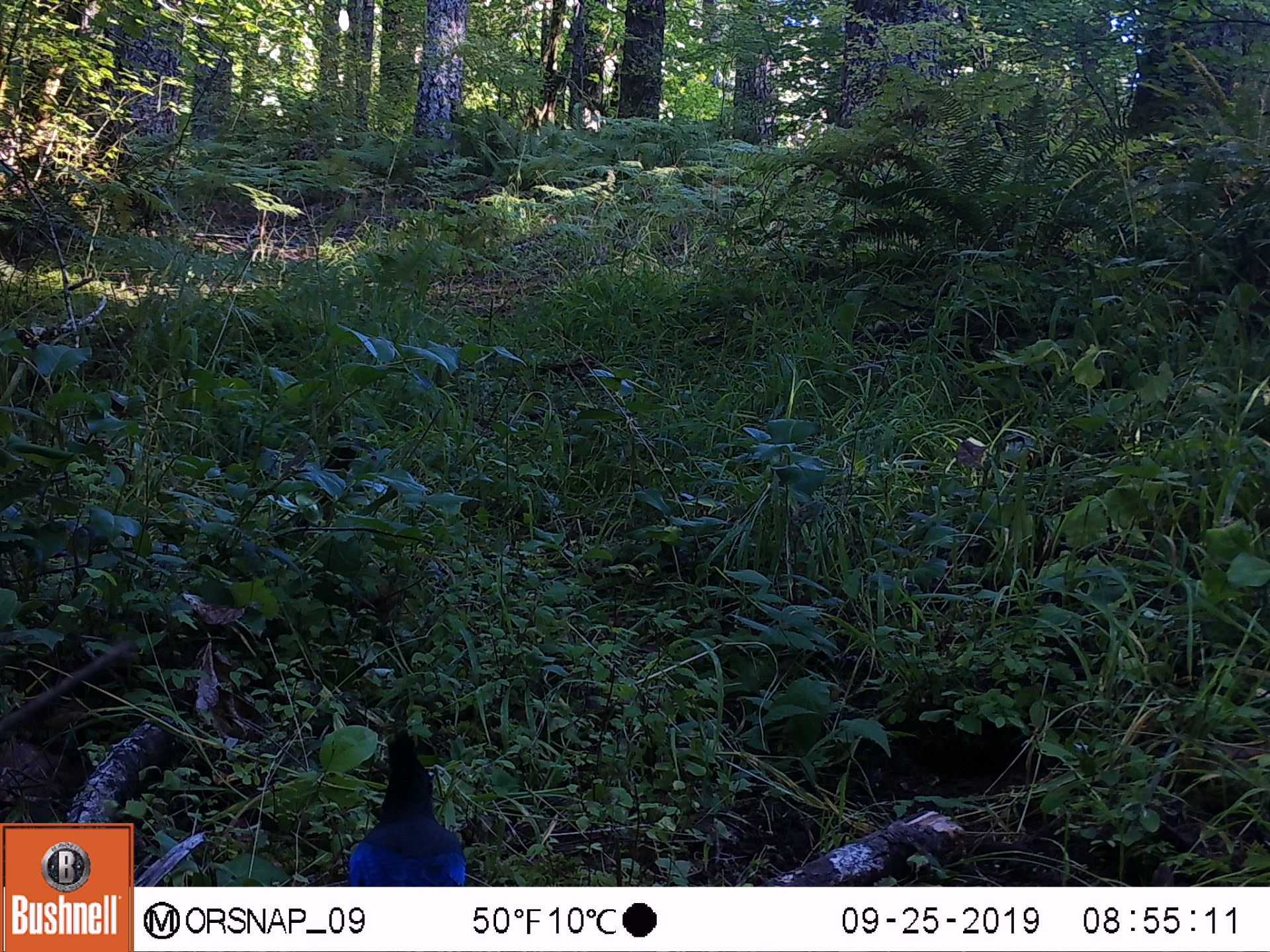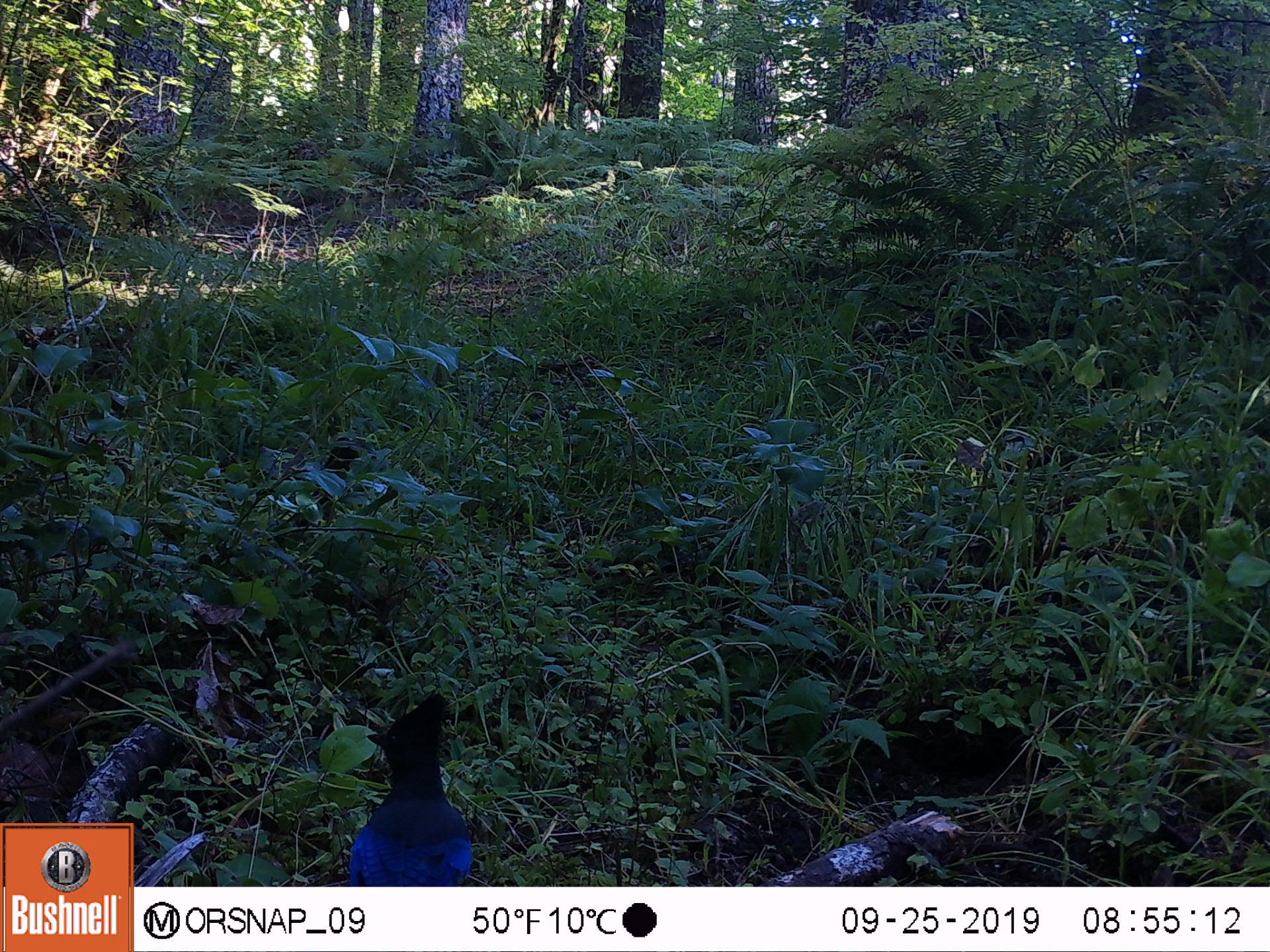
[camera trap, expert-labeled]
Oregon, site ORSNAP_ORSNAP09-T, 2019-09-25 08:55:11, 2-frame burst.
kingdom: Animalia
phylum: Chordata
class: Aves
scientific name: Aves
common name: bird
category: other bird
Other bird (bird) (Aves).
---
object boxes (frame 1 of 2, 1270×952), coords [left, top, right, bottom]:
other bird: [315, 727, 491, 885]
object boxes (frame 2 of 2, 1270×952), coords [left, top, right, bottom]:
other bird: [332, 684, 496, 884]